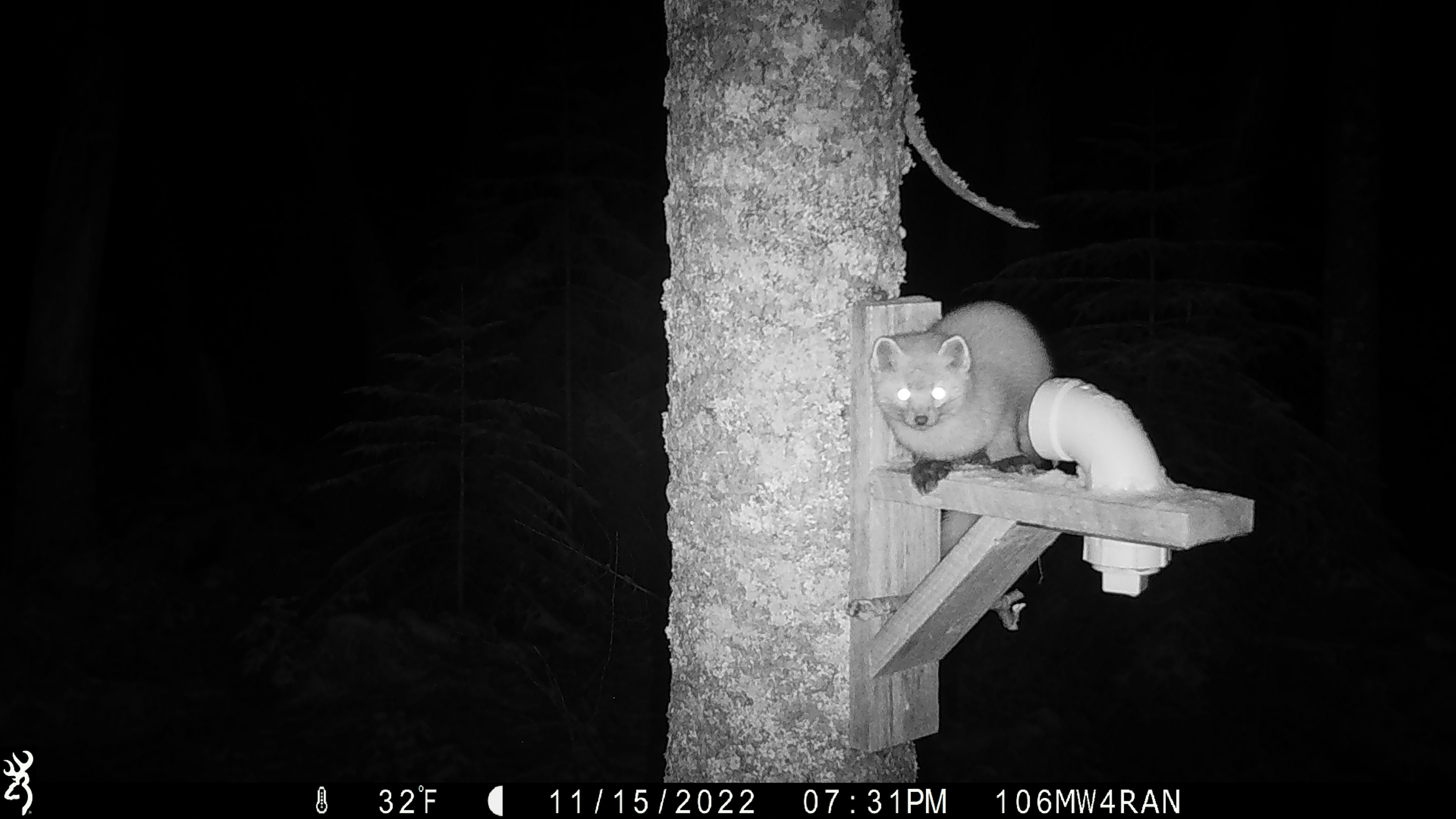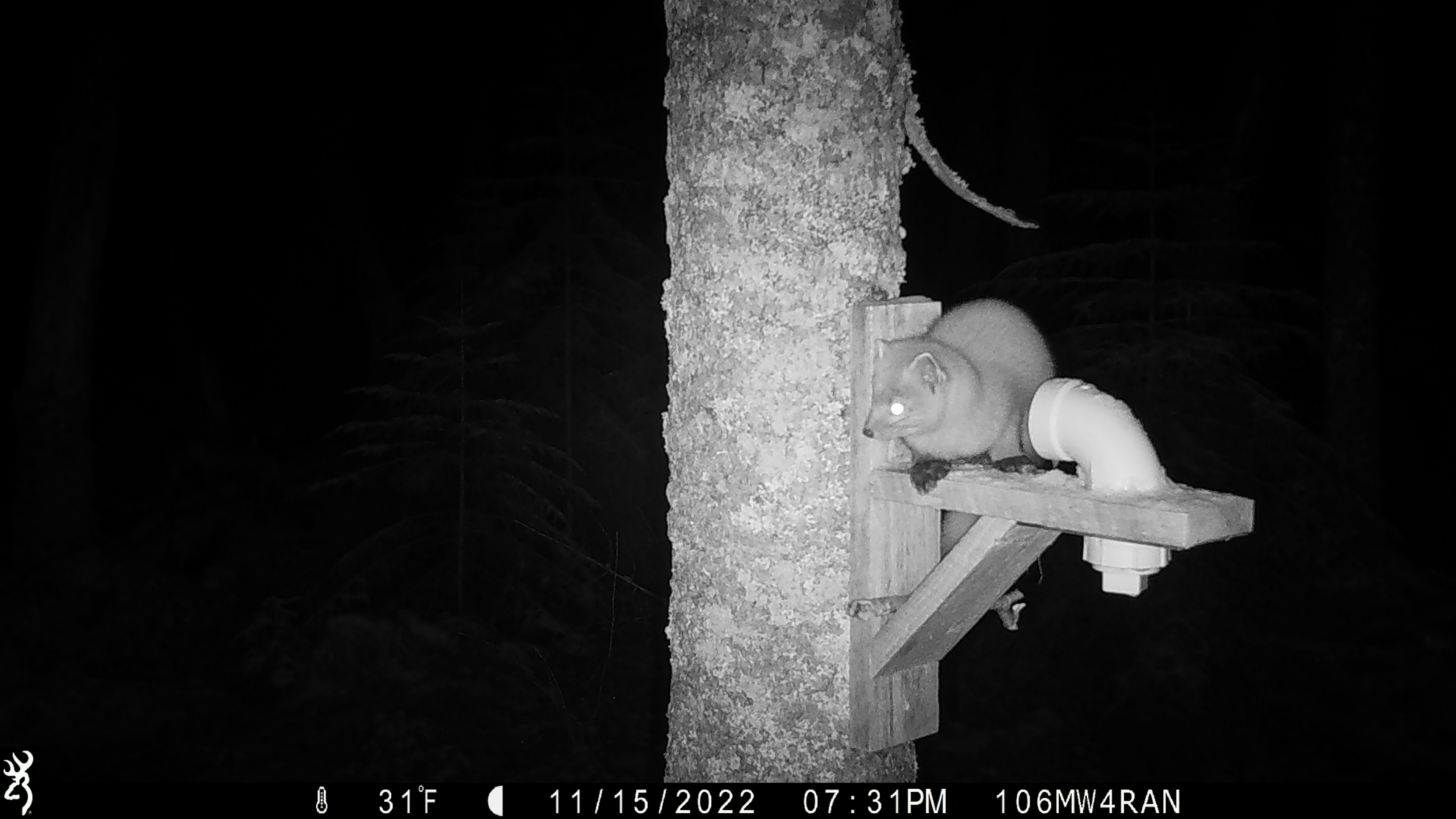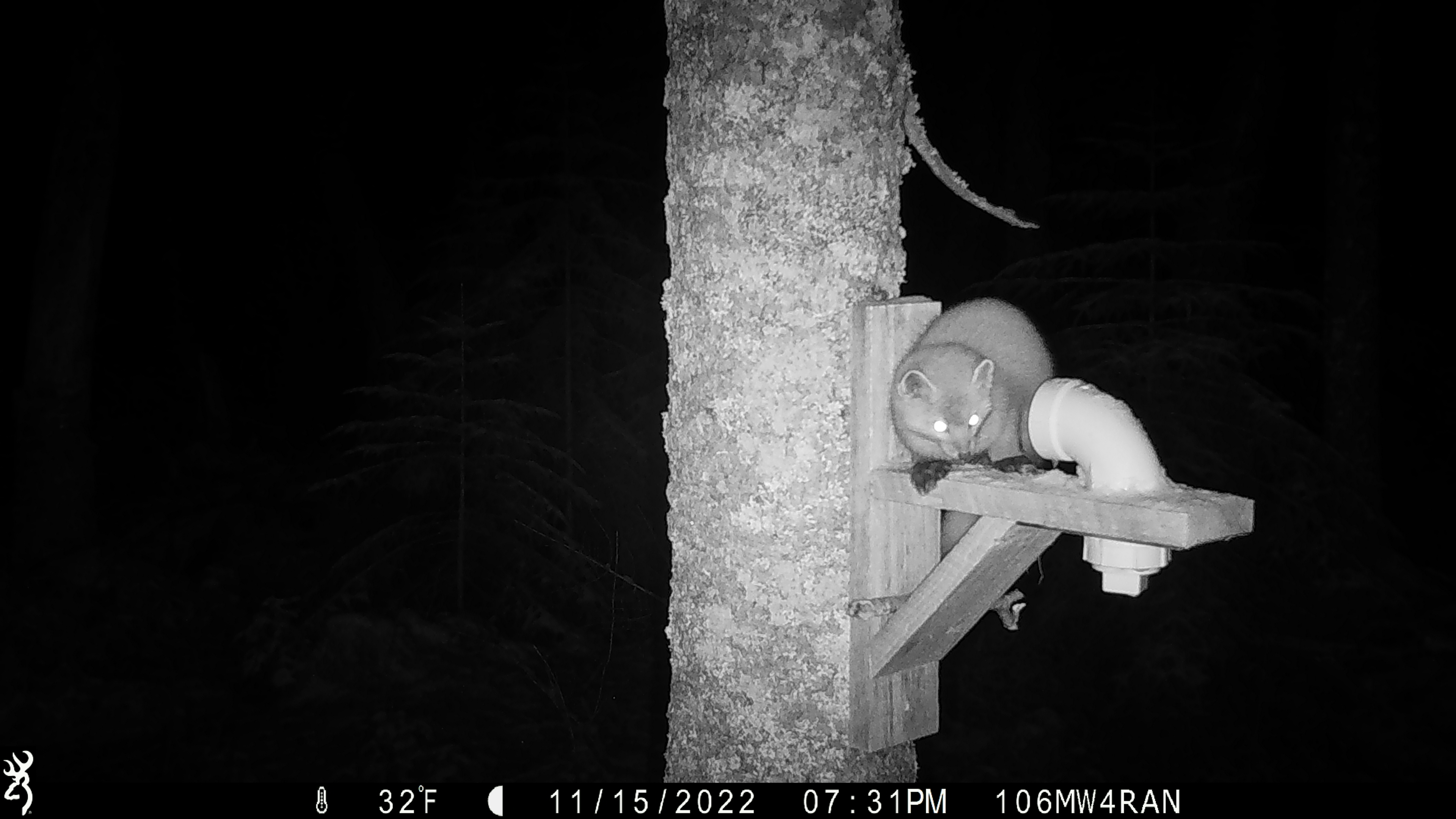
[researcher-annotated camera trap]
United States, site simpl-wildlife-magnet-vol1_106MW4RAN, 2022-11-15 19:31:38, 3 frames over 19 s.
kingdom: Animalia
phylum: Chordata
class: Mammalia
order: Carnivora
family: Mustelidae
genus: Martes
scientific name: Martes americana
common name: american marten